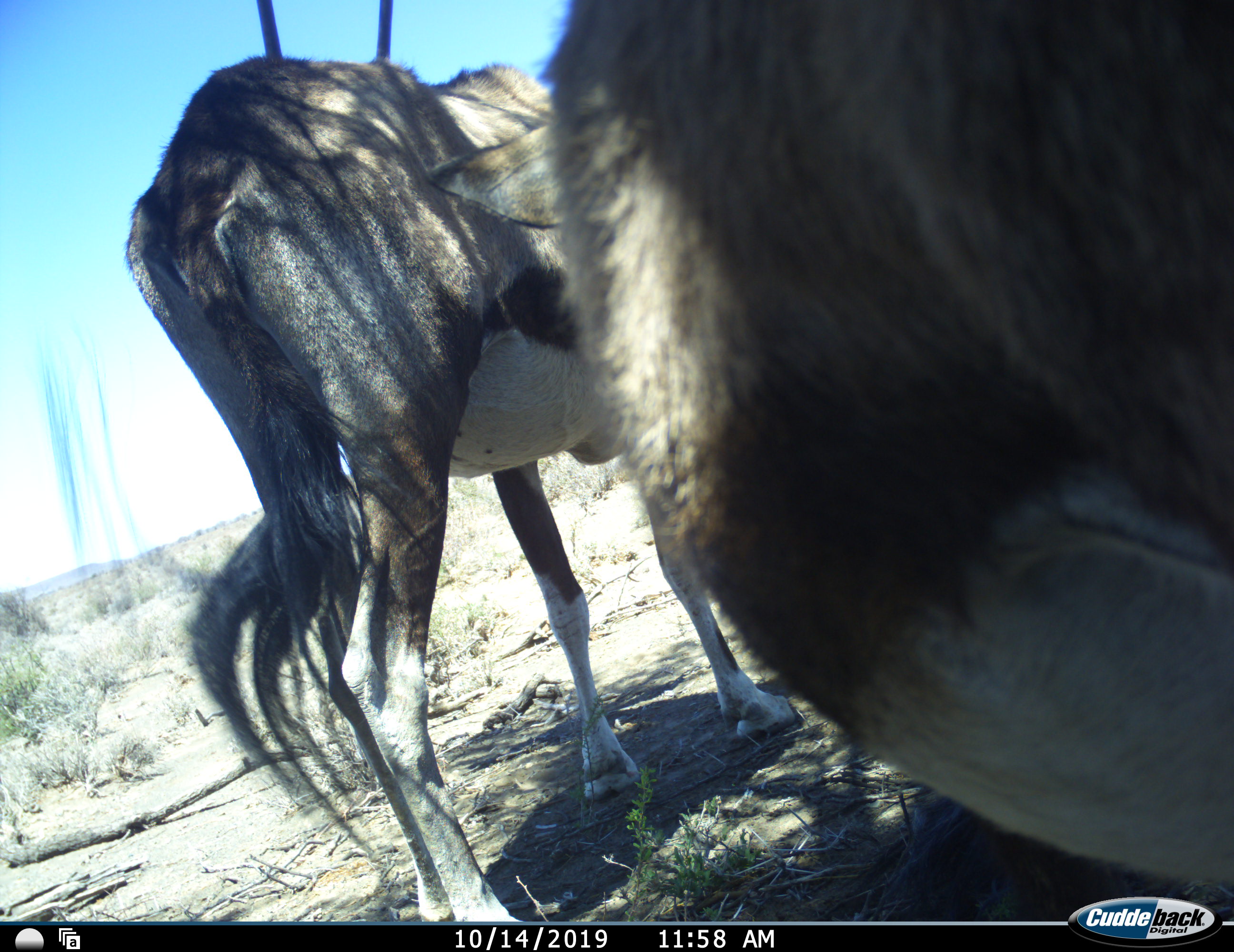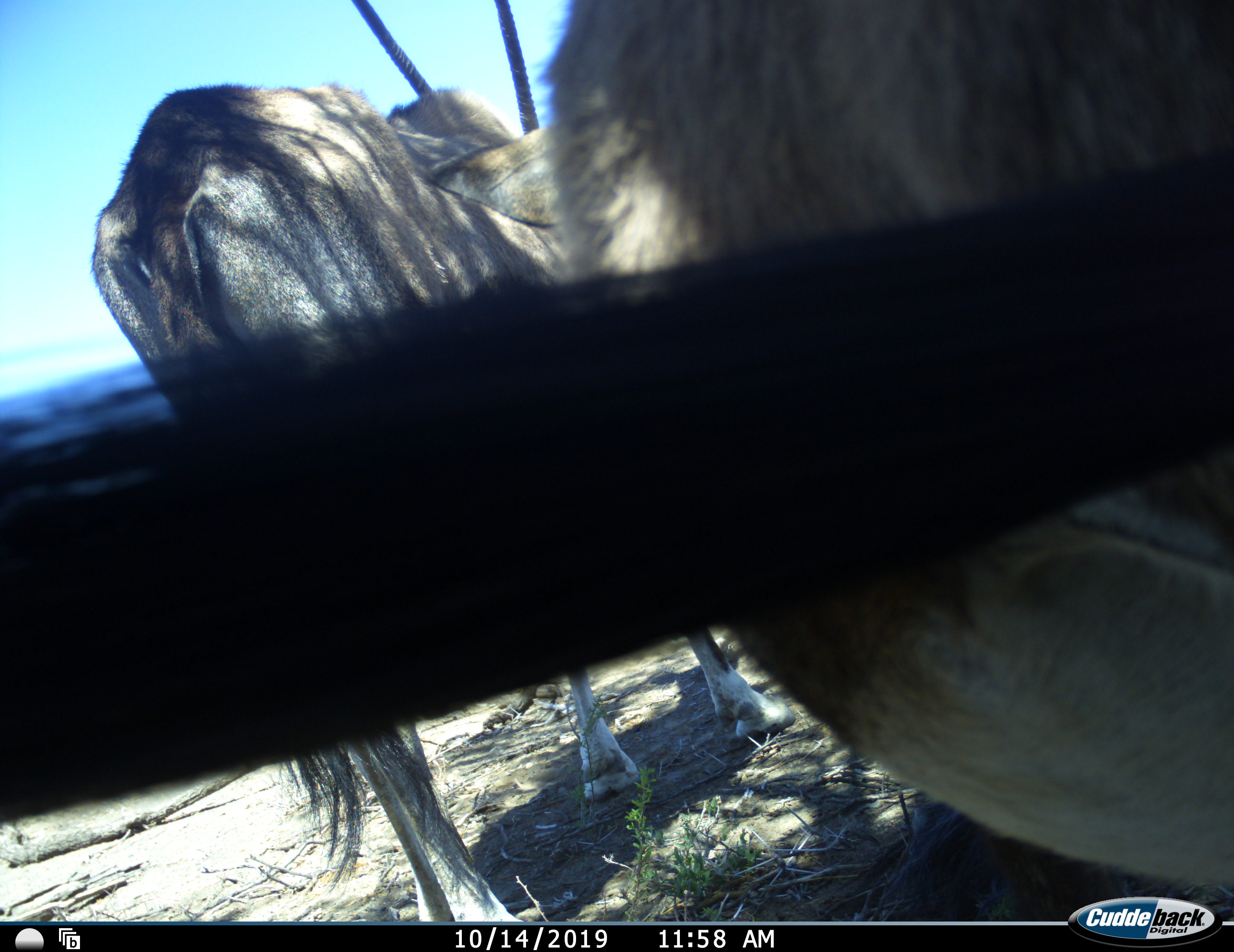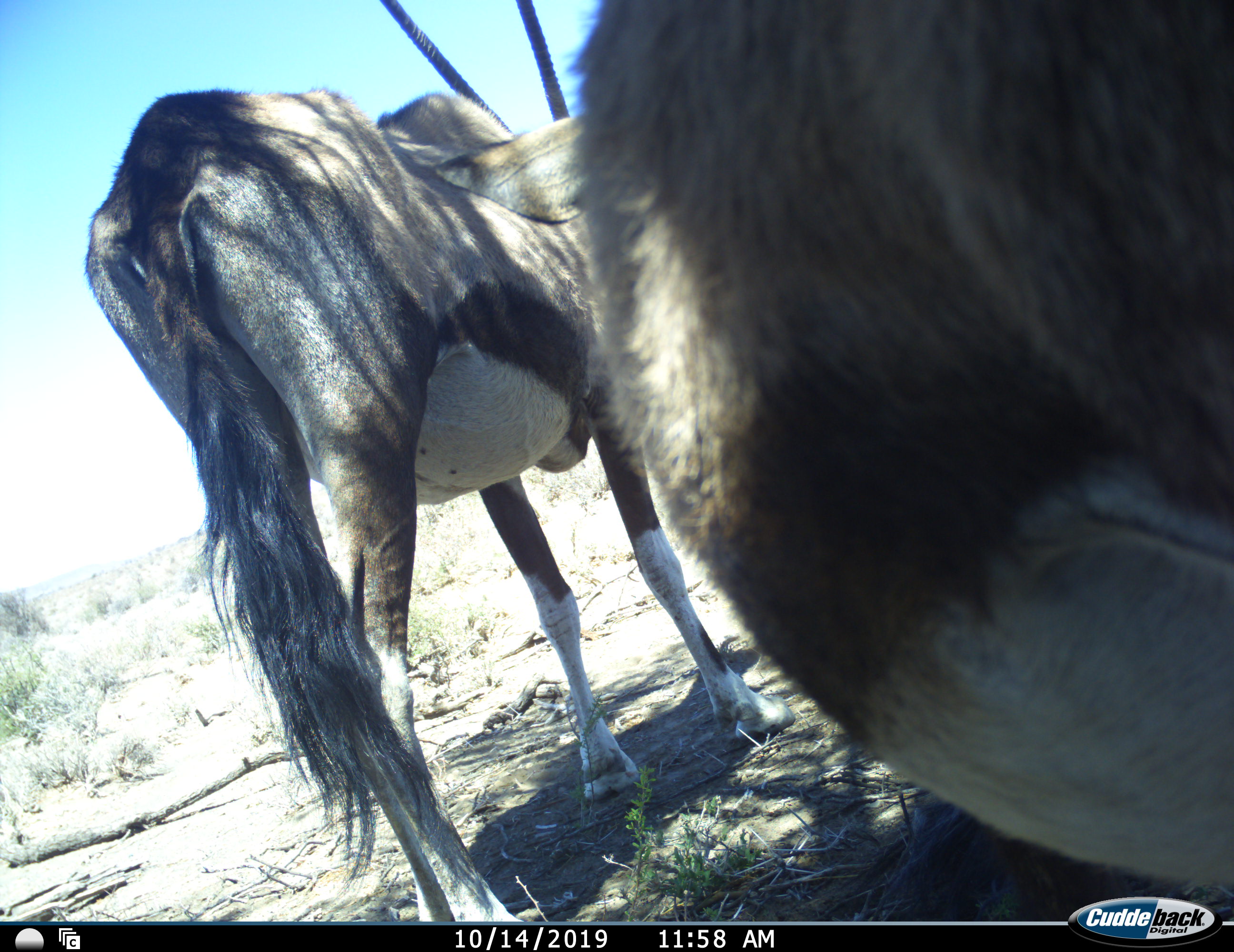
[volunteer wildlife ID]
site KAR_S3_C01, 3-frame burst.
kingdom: Animalia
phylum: Chordata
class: Mammalia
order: Artiodactyla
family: Bovidae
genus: Oryx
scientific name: Oryx gazella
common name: gemsbok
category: oryx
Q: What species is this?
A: Oryx (gemsbok) (Oryx gazella).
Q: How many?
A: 2.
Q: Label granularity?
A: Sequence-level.